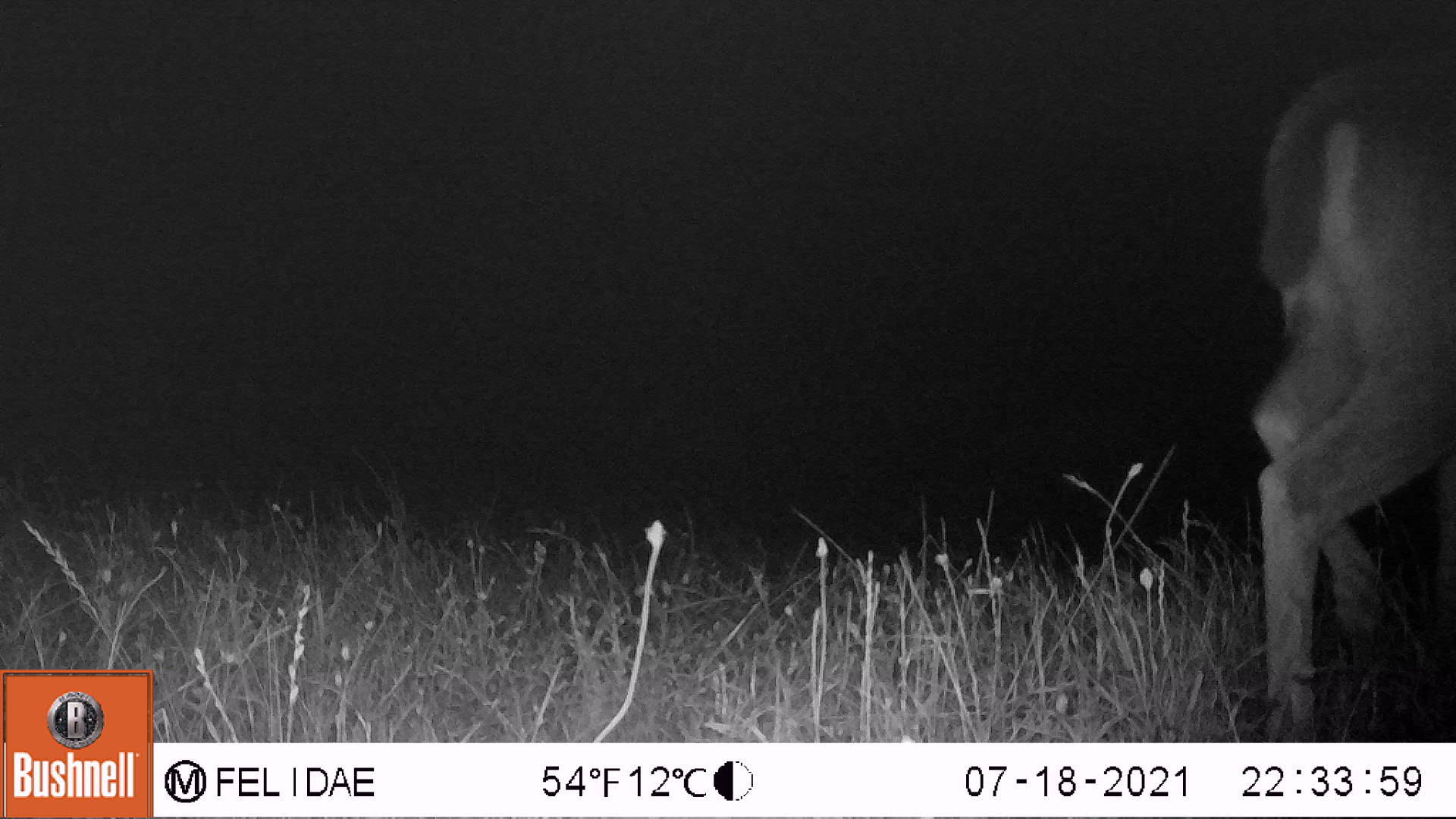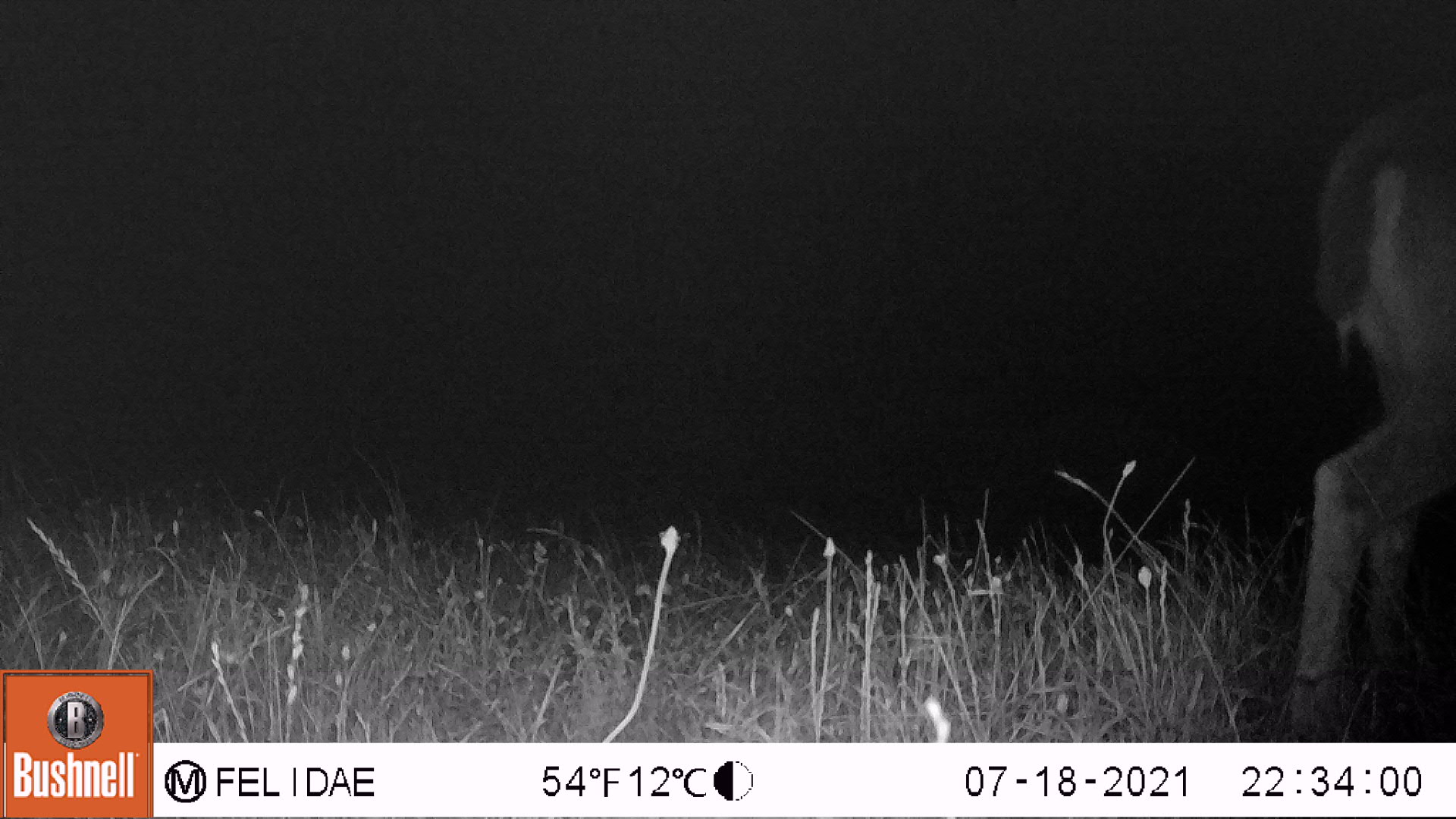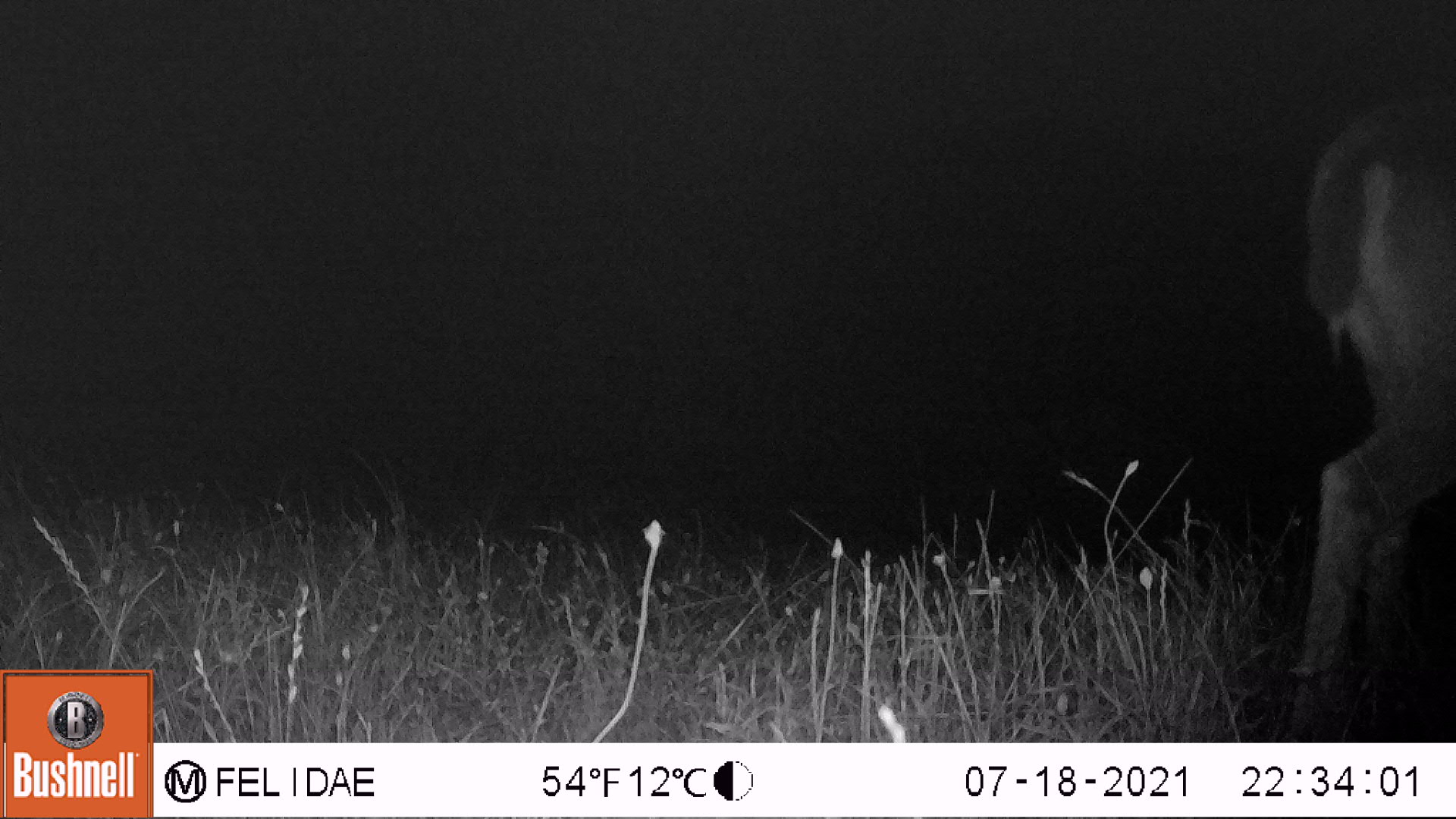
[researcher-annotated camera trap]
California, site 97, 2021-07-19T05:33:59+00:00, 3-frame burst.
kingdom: Animalia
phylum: Chordata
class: Mammalia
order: Artiodactyla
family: Cervidae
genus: Odocoileus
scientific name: Odocoileus hemionus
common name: mule deer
Mule deer (Odocoileus hemionus).